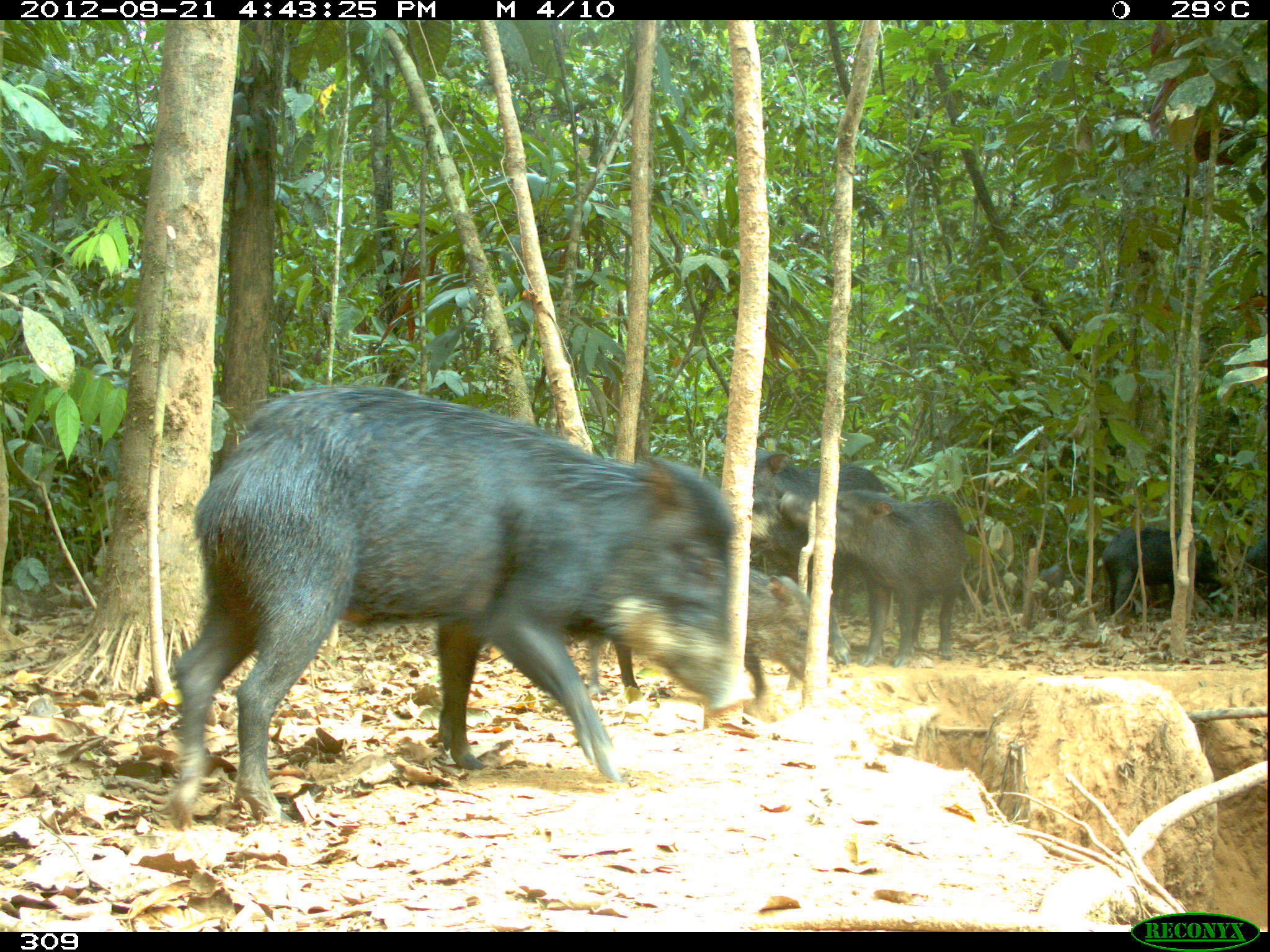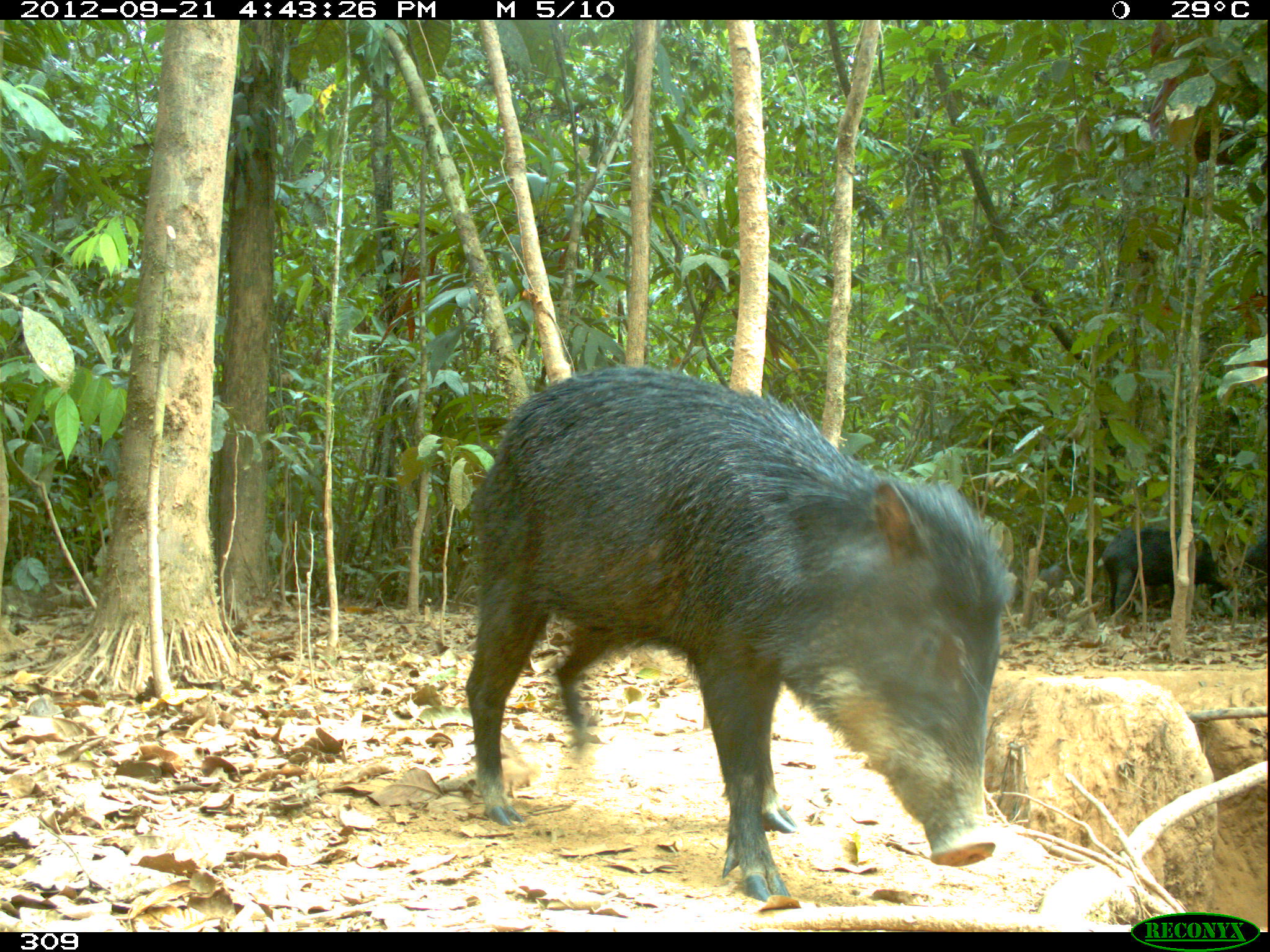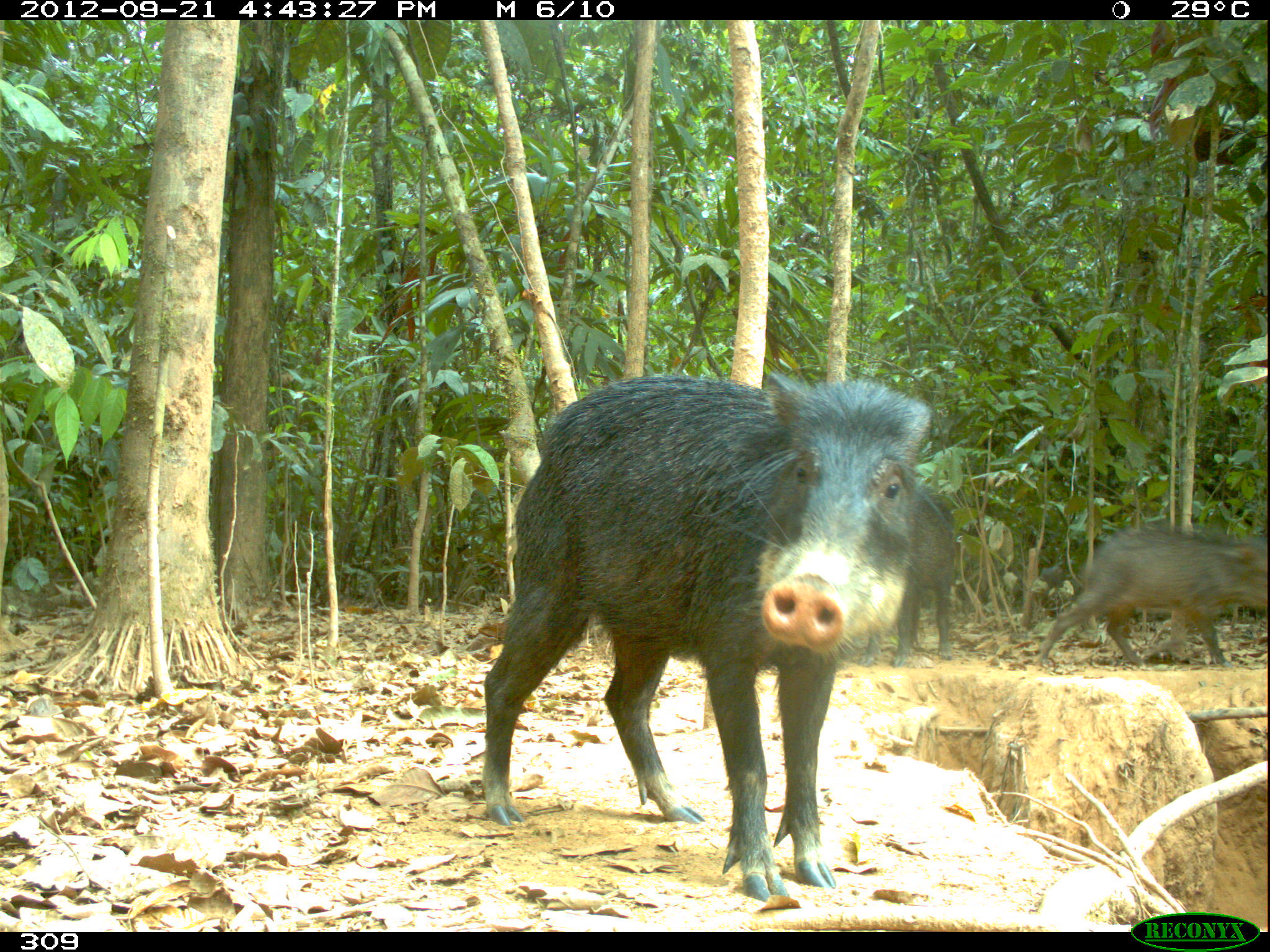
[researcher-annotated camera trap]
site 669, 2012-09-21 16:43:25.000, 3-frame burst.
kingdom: Animalia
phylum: Chordata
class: Mammalia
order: Artiodactyla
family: Tayassuidae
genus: Tayassu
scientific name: Tayassu pecari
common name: white-lipped peccary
Tayassu pecari (white-lipped peccary).